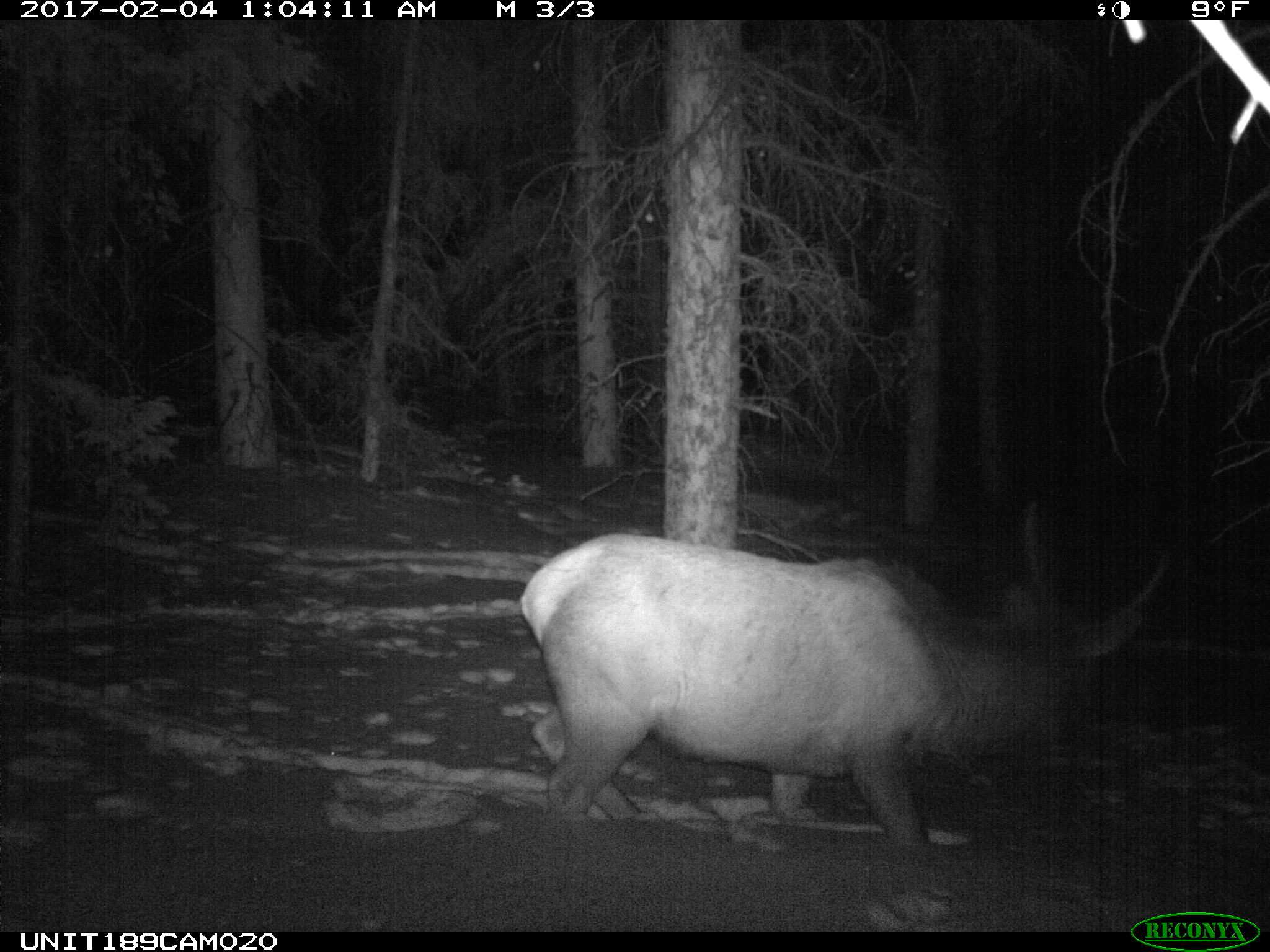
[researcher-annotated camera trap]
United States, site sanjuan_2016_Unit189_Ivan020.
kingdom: Animalia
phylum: Chordata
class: Mammalia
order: Artiodactyla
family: Cervidae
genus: Cervus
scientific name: Cervus elaphus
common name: red deer